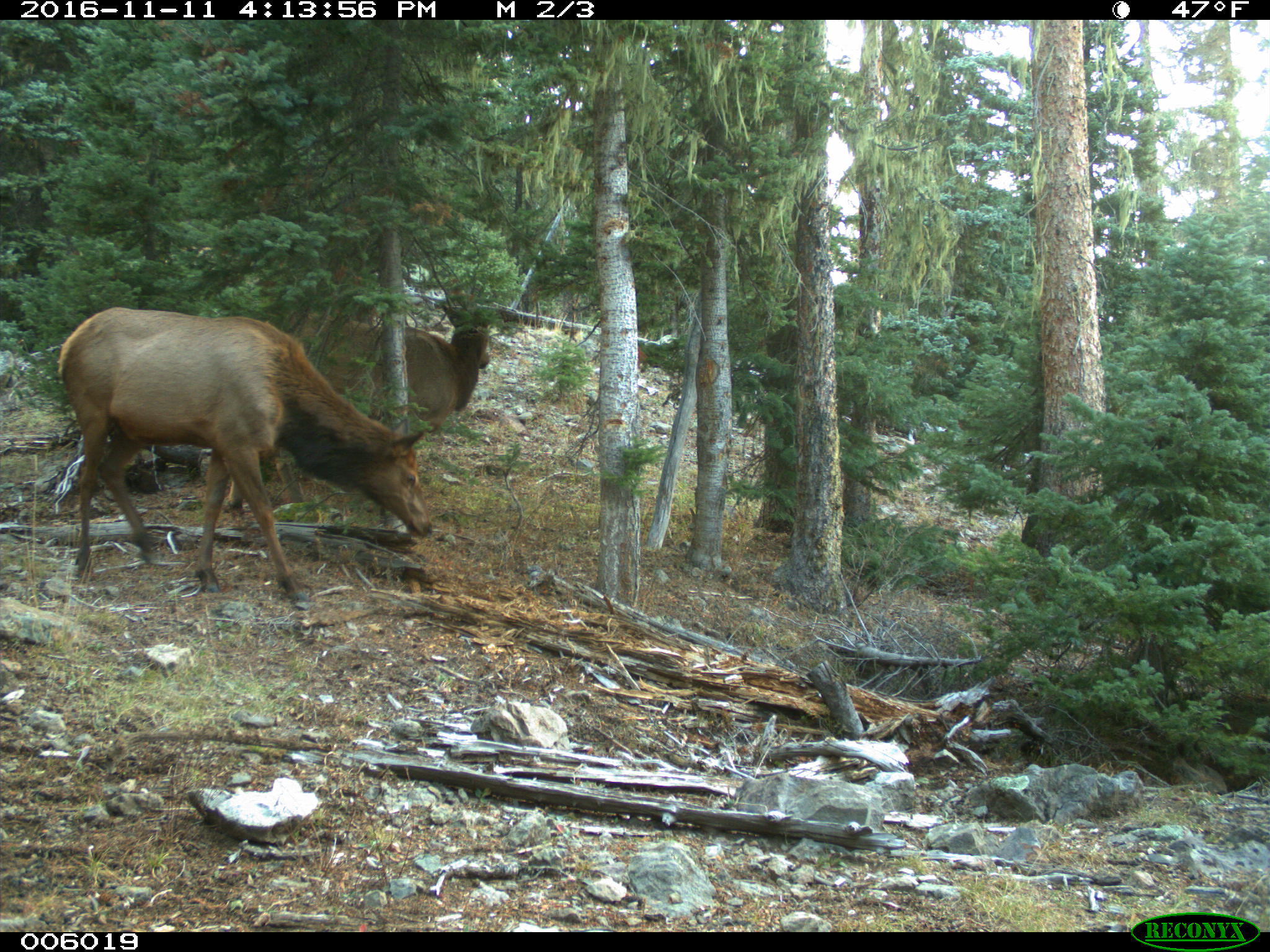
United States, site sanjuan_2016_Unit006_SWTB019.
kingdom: Animalia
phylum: Chordata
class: Mammalia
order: Artiodactyla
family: Cervidae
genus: Cervus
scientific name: Cervus elaphus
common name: red deer